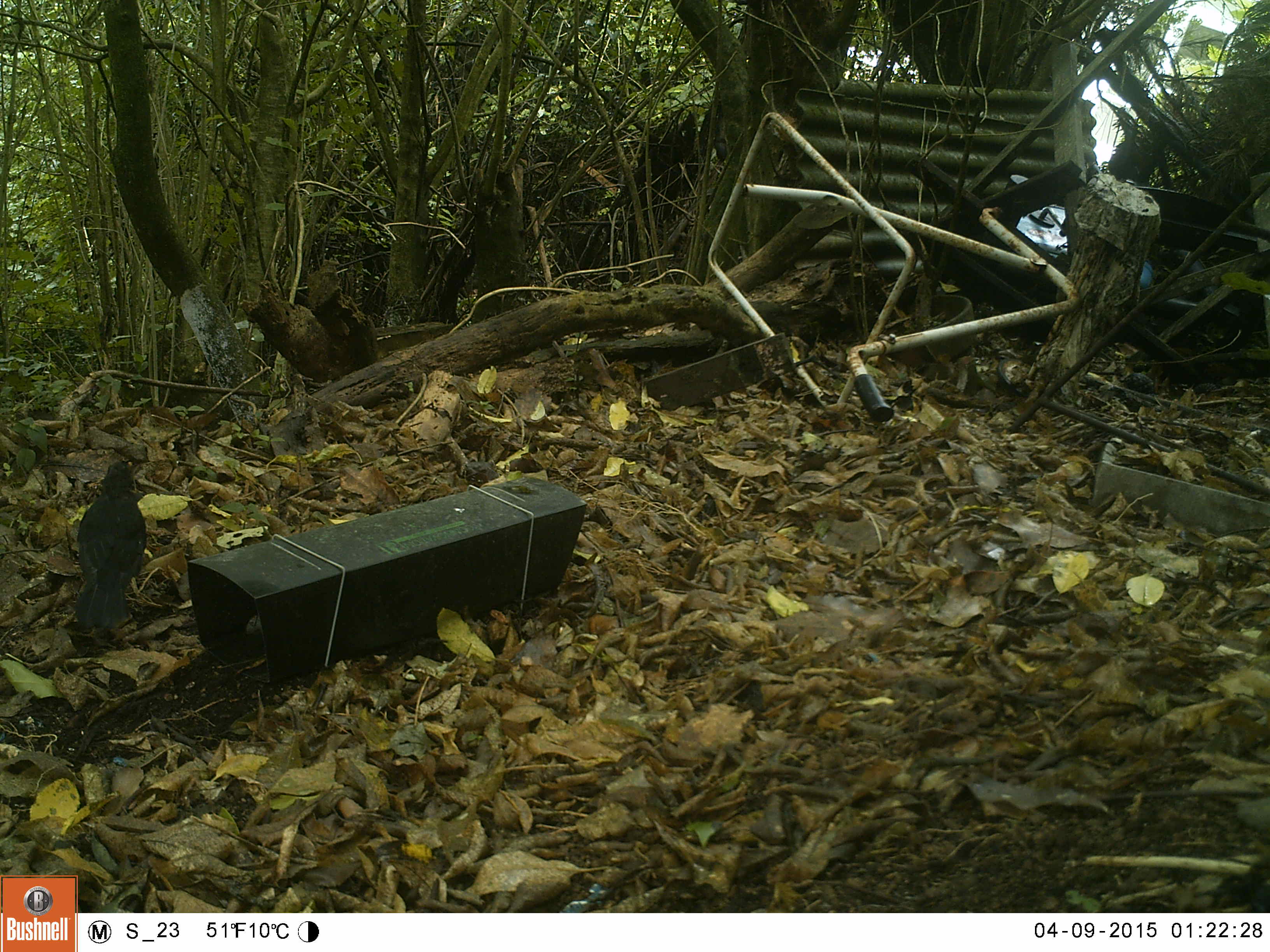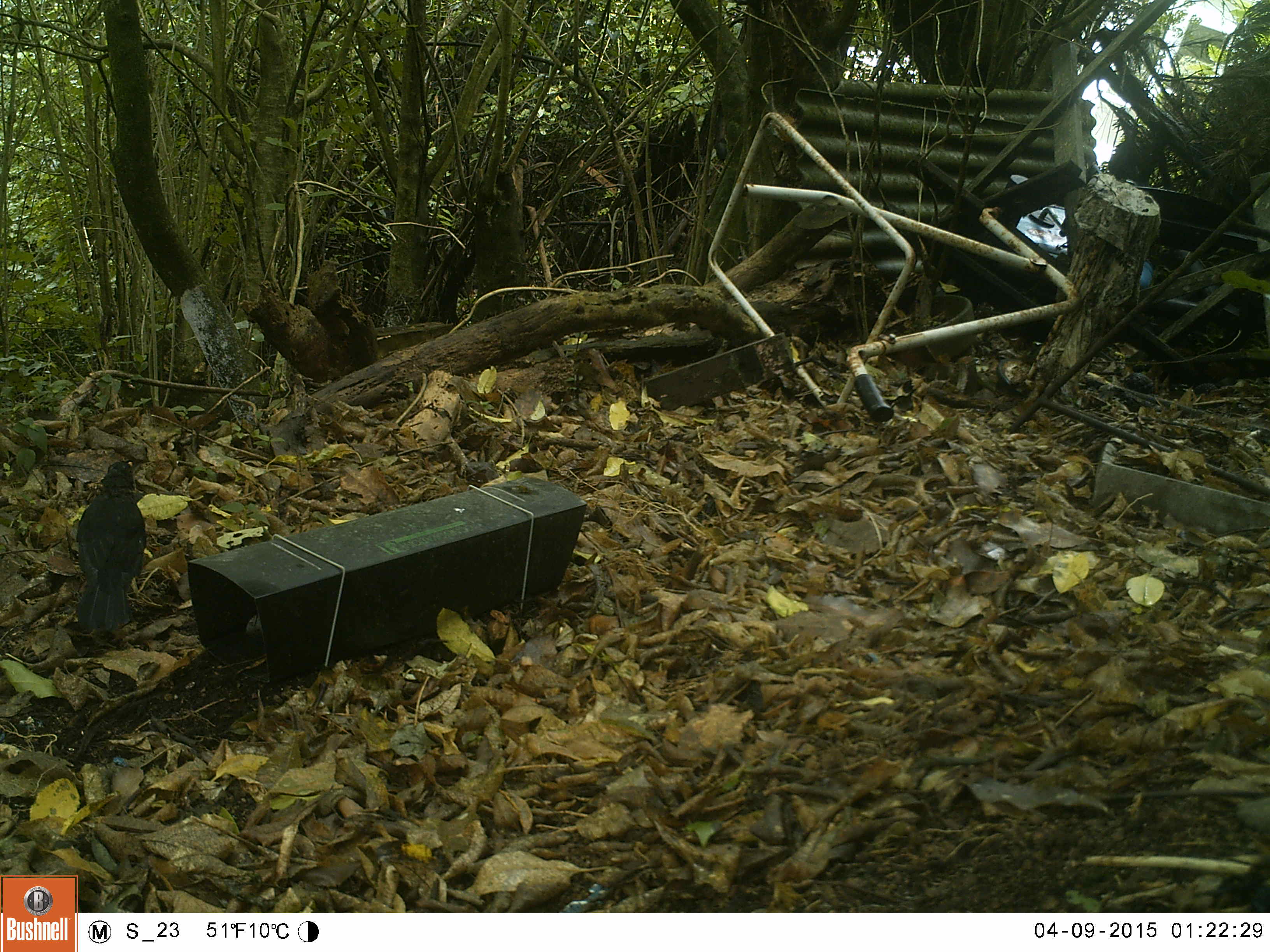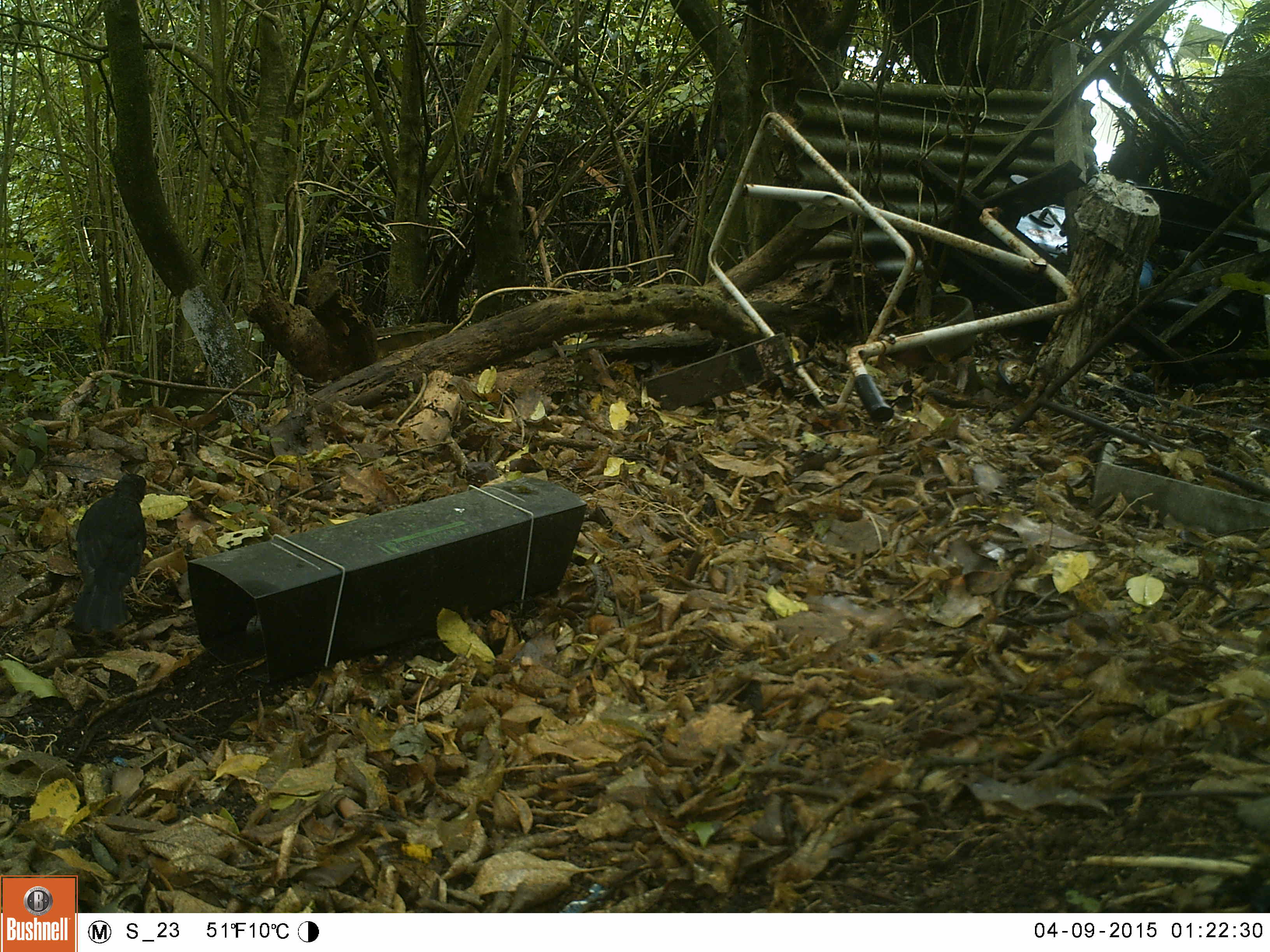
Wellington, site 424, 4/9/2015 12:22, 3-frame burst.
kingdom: Animalia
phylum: Chordata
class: Aves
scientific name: Aves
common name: bird